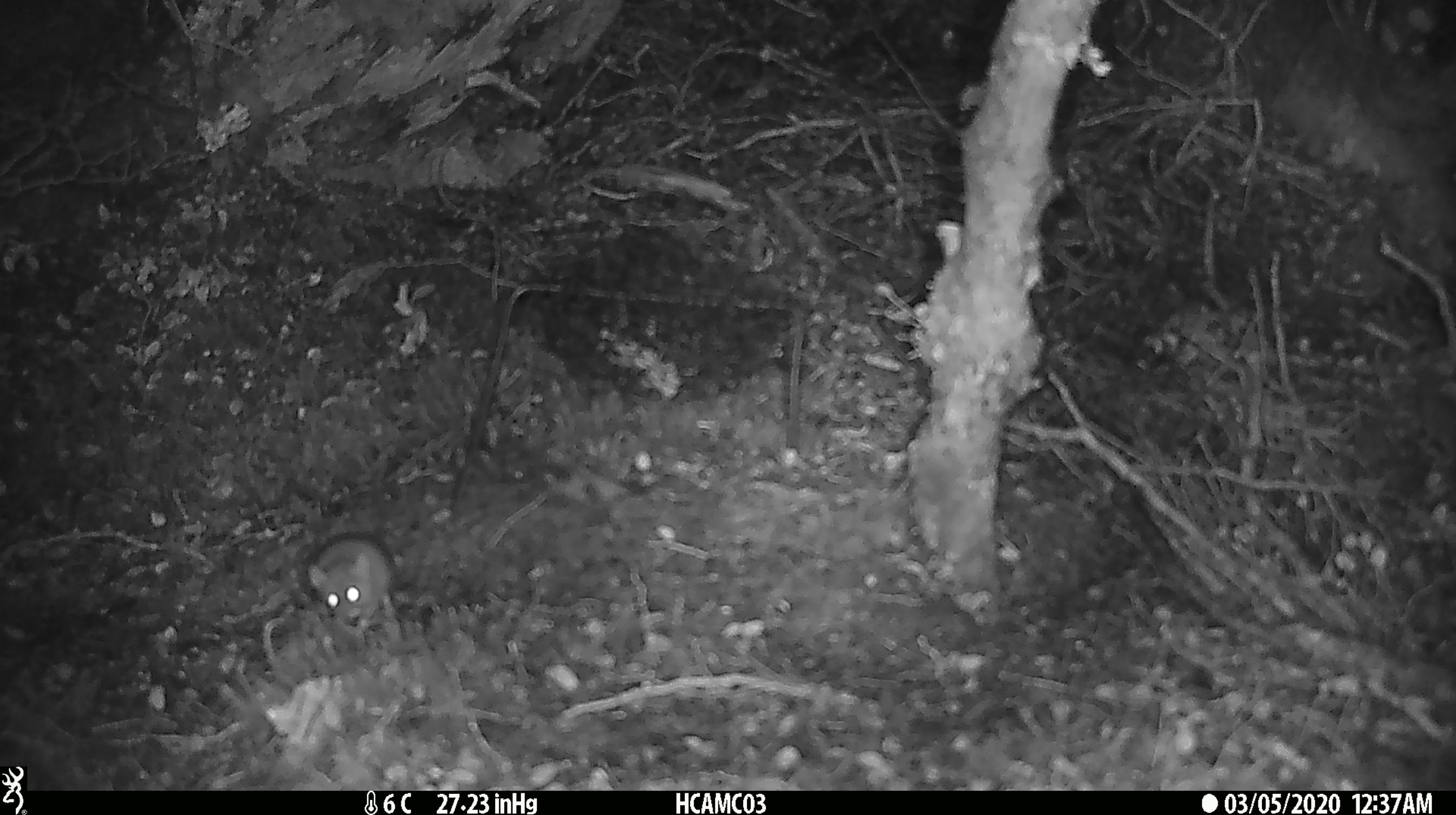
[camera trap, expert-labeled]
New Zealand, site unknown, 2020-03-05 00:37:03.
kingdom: Animalia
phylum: Chordata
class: Mammalia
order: Rodentia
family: Muridae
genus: Mus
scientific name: Mus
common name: mouse